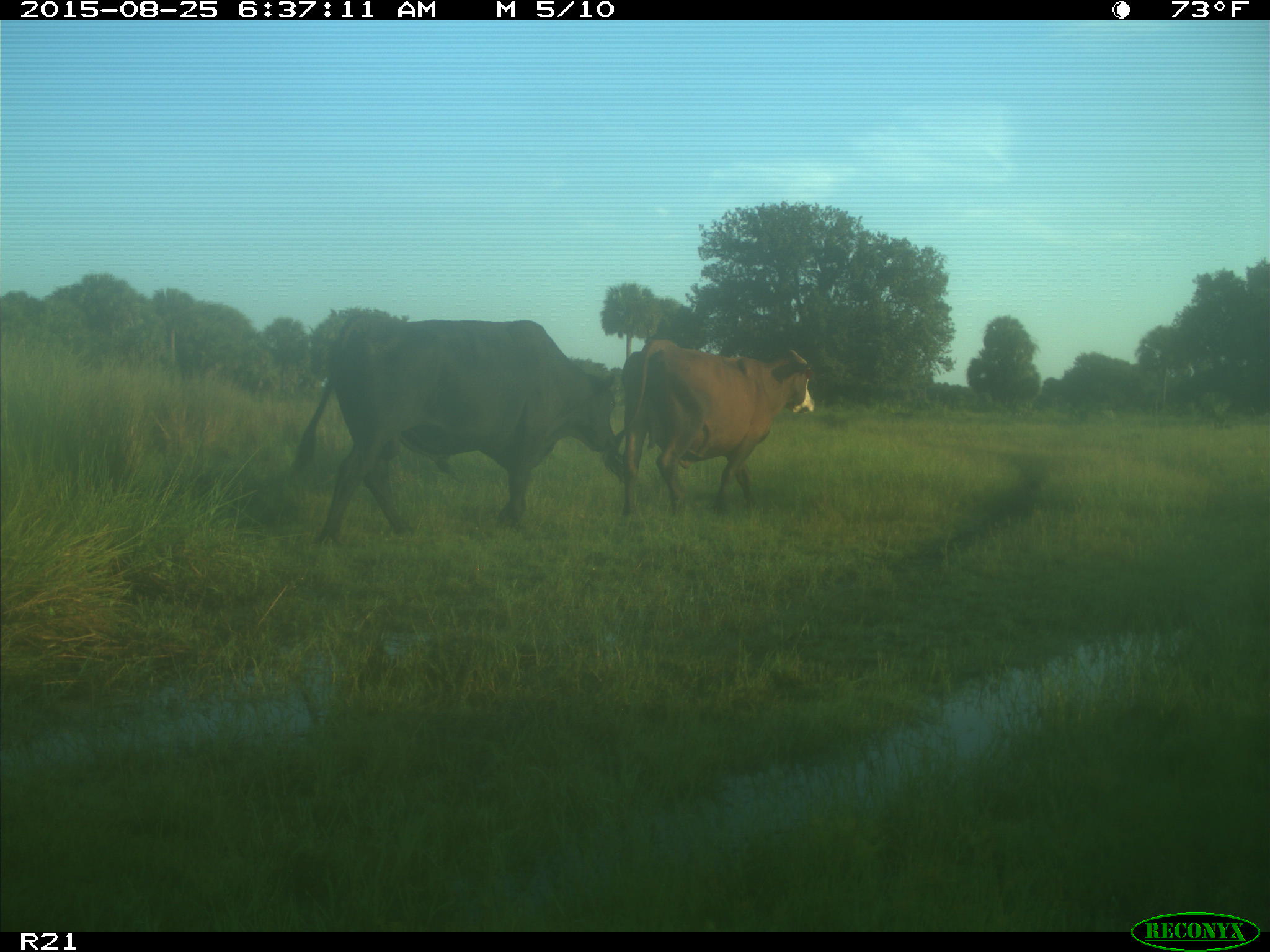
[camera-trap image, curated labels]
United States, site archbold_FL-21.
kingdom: Animalia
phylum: Chordata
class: Mammalia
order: Artiodactyla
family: Bovidae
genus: Bos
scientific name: Bos taurus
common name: domestic cow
Bos taurus (domestic cow).